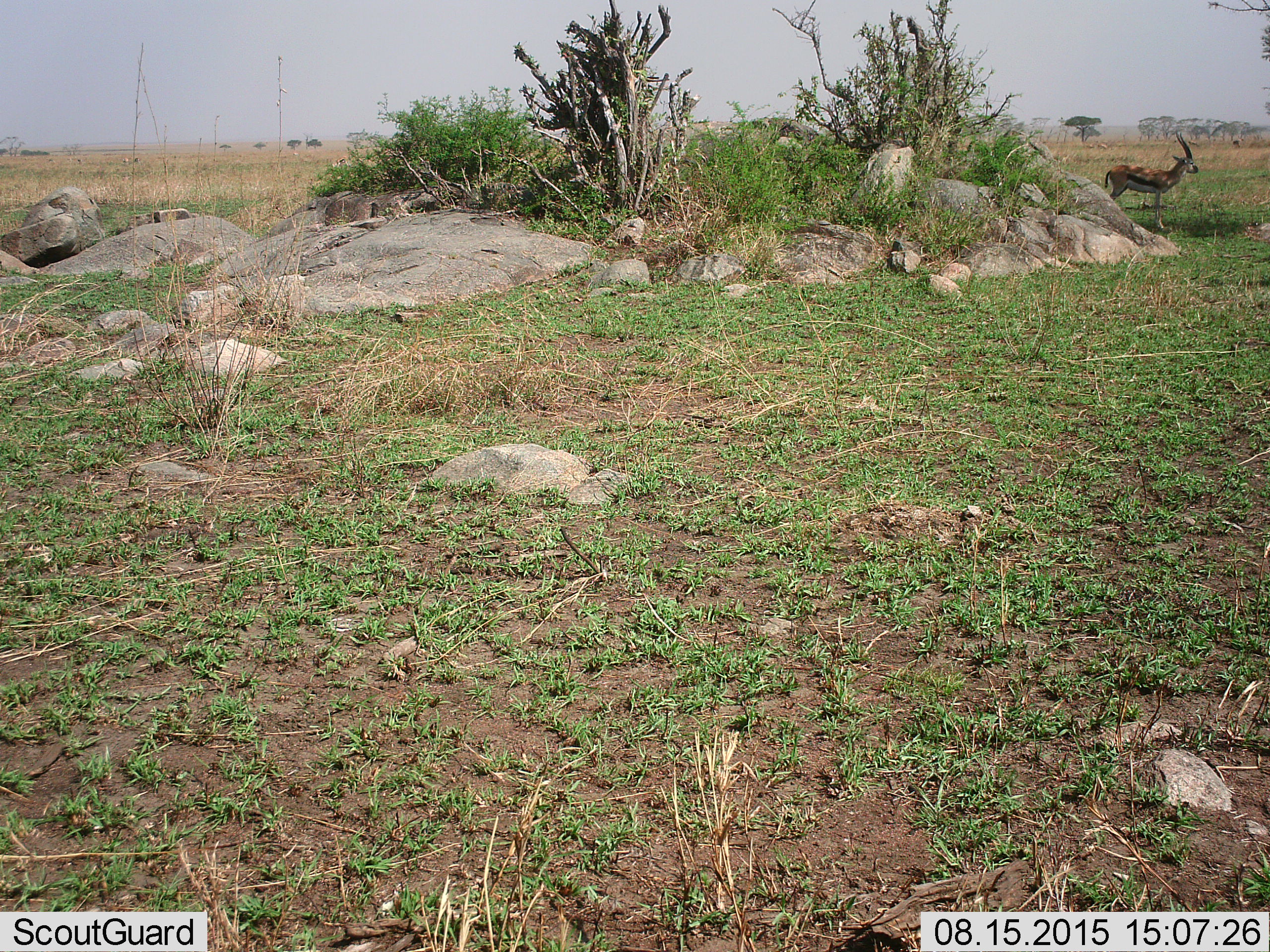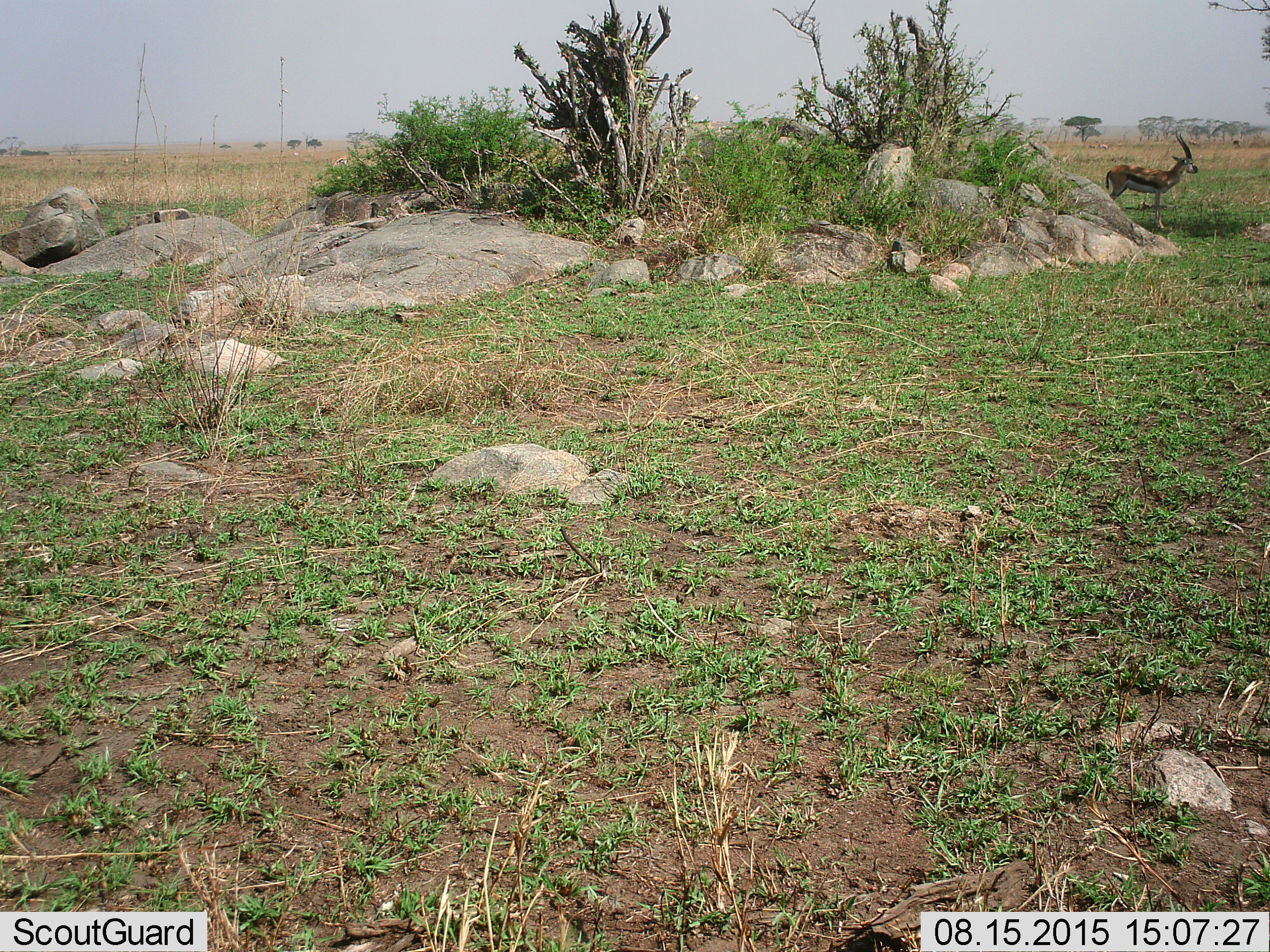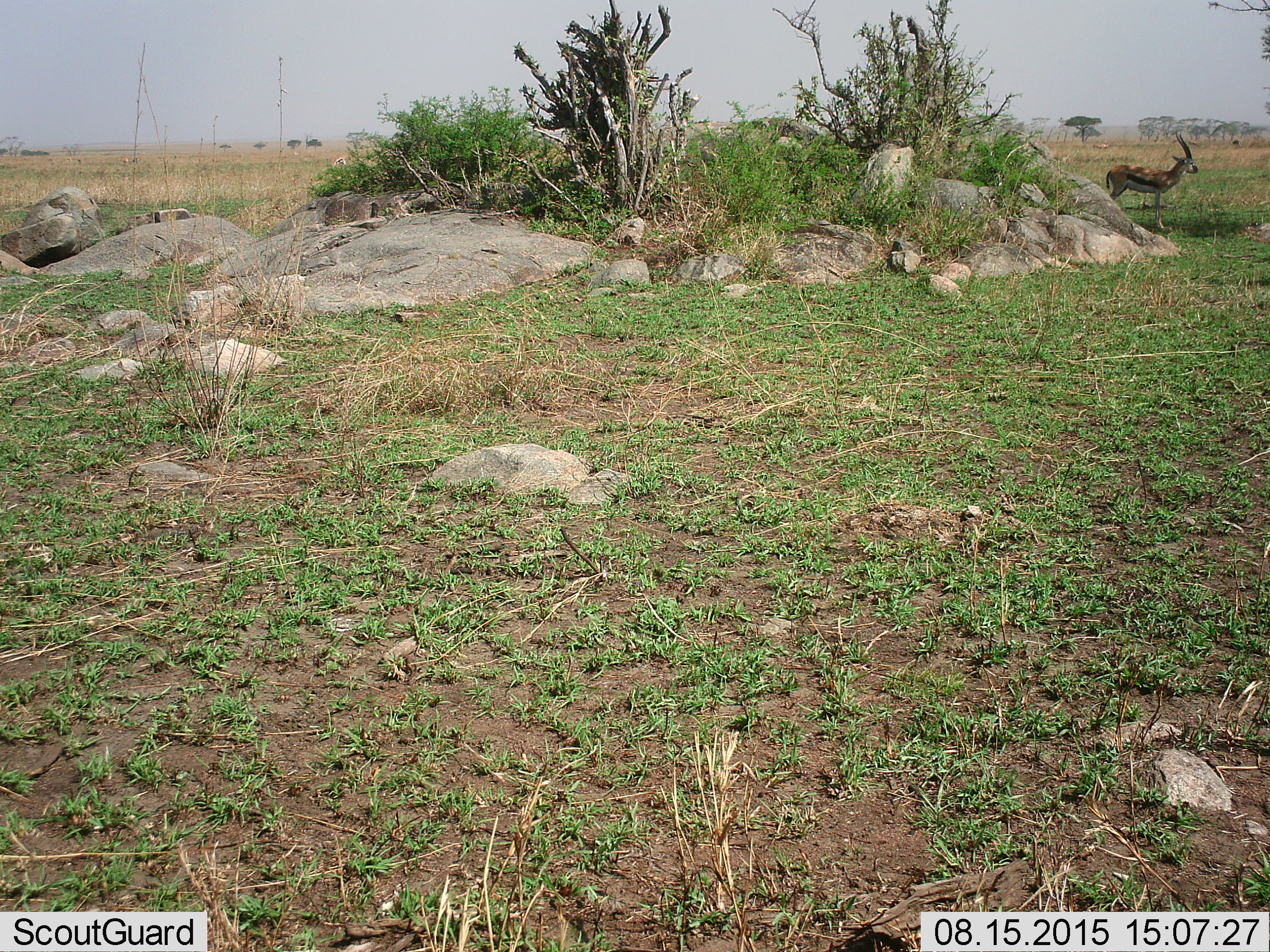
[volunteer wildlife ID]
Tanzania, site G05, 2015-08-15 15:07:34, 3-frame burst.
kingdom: Animalia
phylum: Chordata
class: Mammalia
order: Artiodactyla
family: Bovidae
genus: Eudorcas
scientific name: Eudorcas thomsonii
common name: thomson's gazelle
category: gazellethomsons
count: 1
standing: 94%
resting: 6%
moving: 18%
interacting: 0%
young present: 0%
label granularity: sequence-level